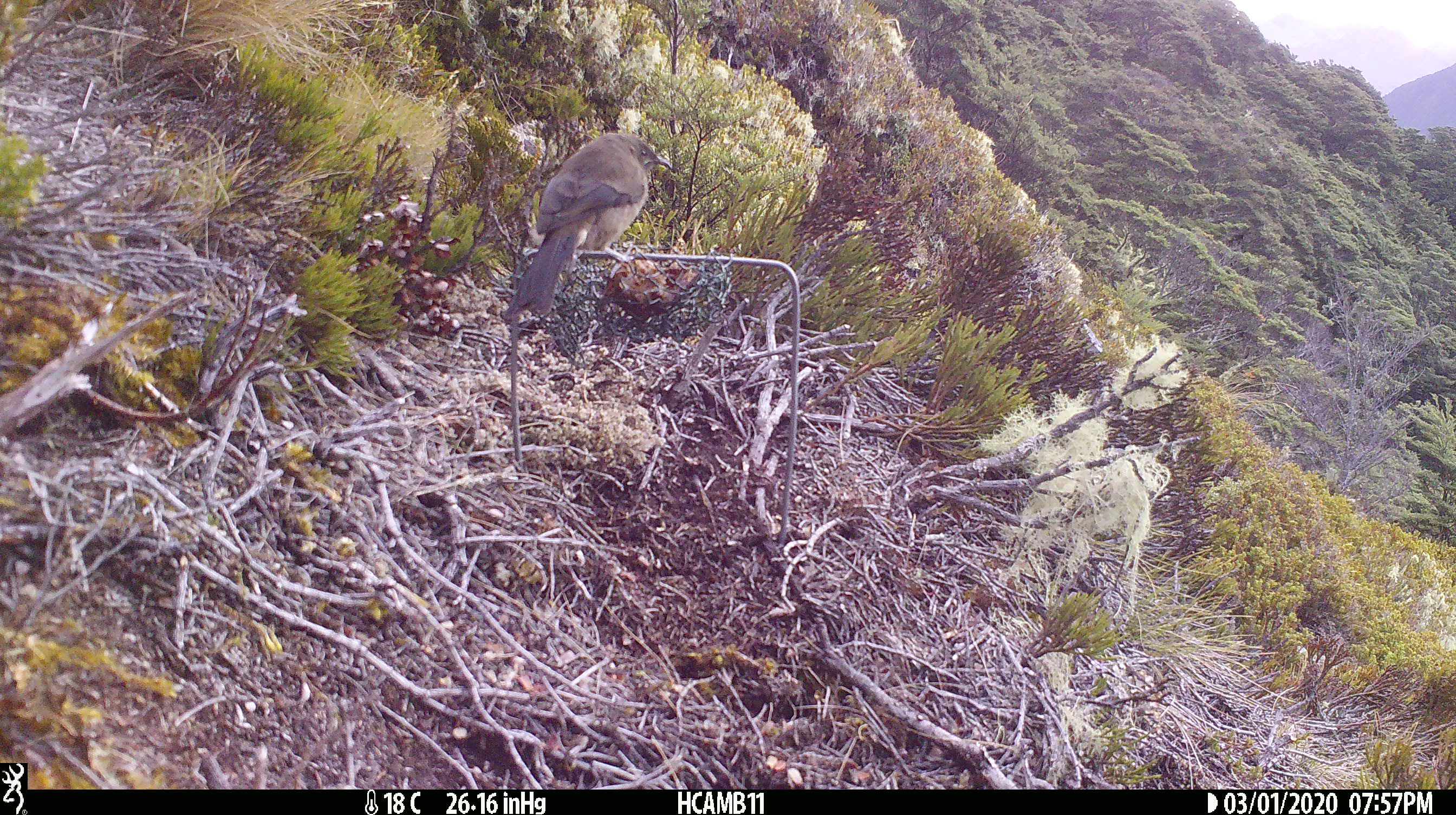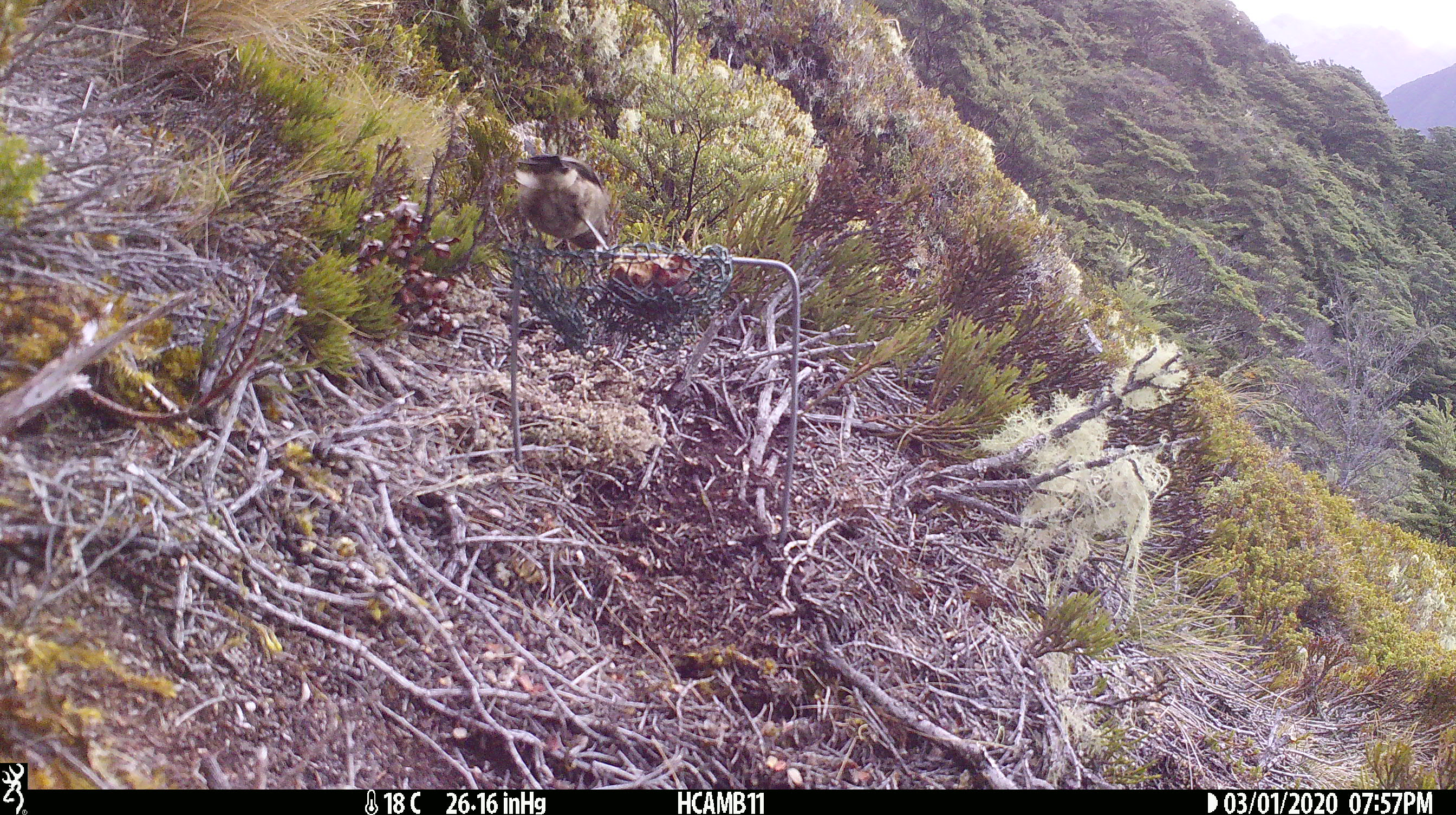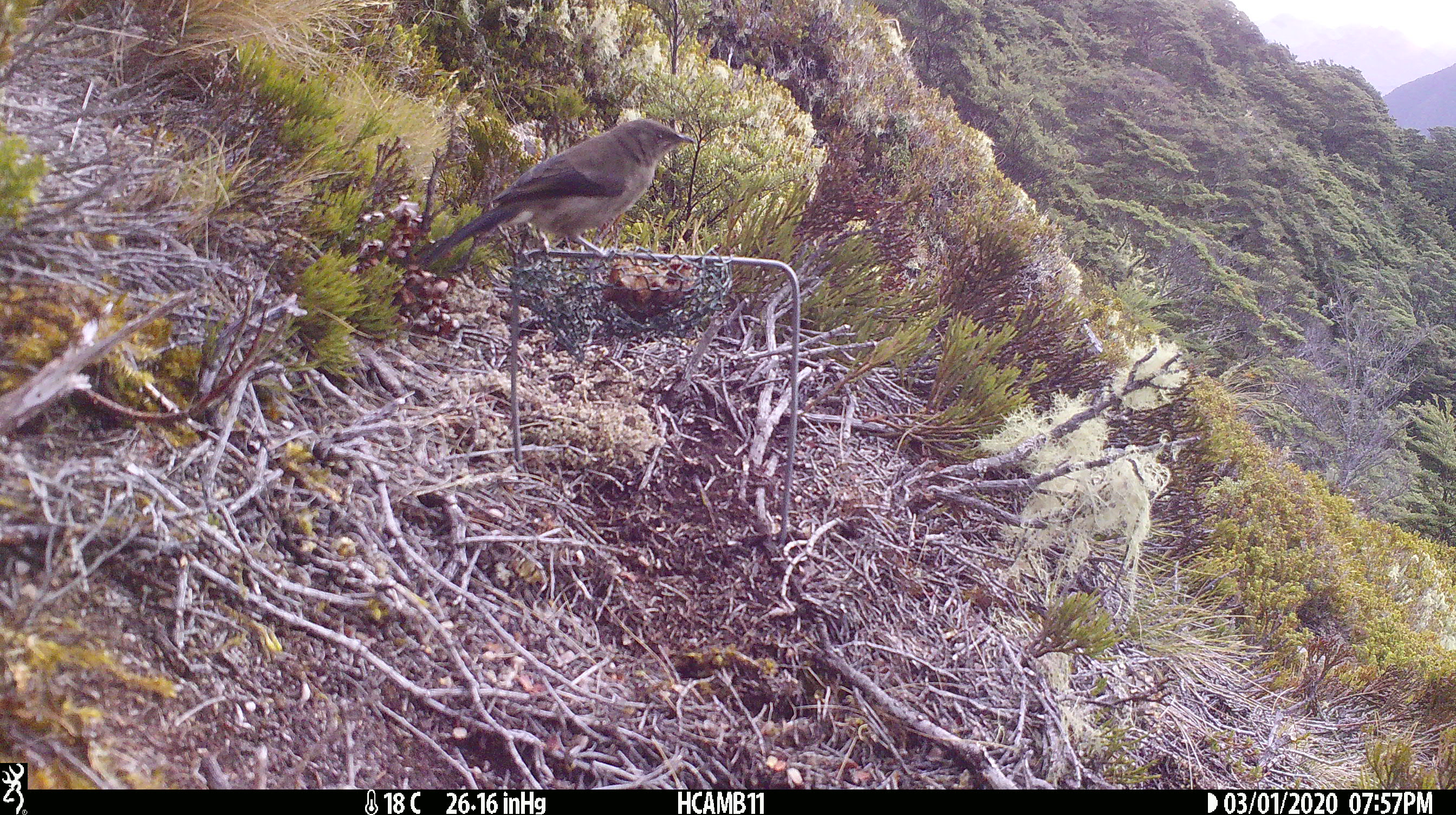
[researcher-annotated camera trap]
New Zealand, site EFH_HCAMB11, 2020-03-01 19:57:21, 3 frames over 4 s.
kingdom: Animalia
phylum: Chordata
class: Aves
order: Passeriformes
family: Meliphagidae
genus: Anthornis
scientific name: Anthornis melanura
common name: new zealand bellbird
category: bellbird